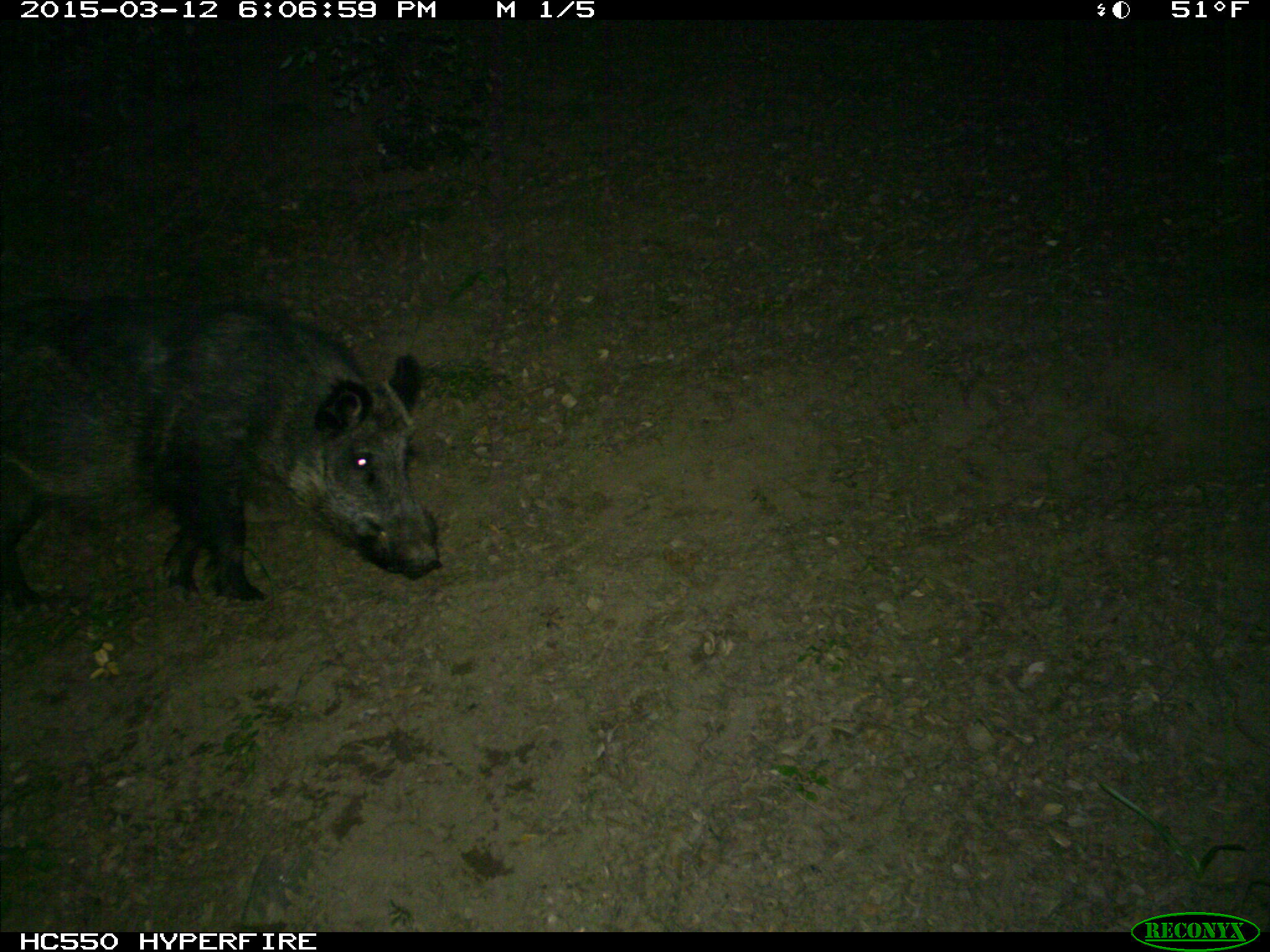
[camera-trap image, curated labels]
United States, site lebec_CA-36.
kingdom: Animalia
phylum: Chordata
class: Mammalia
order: Artiodactyla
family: Suidae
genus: Sus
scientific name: Sus scrofa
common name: wild boar